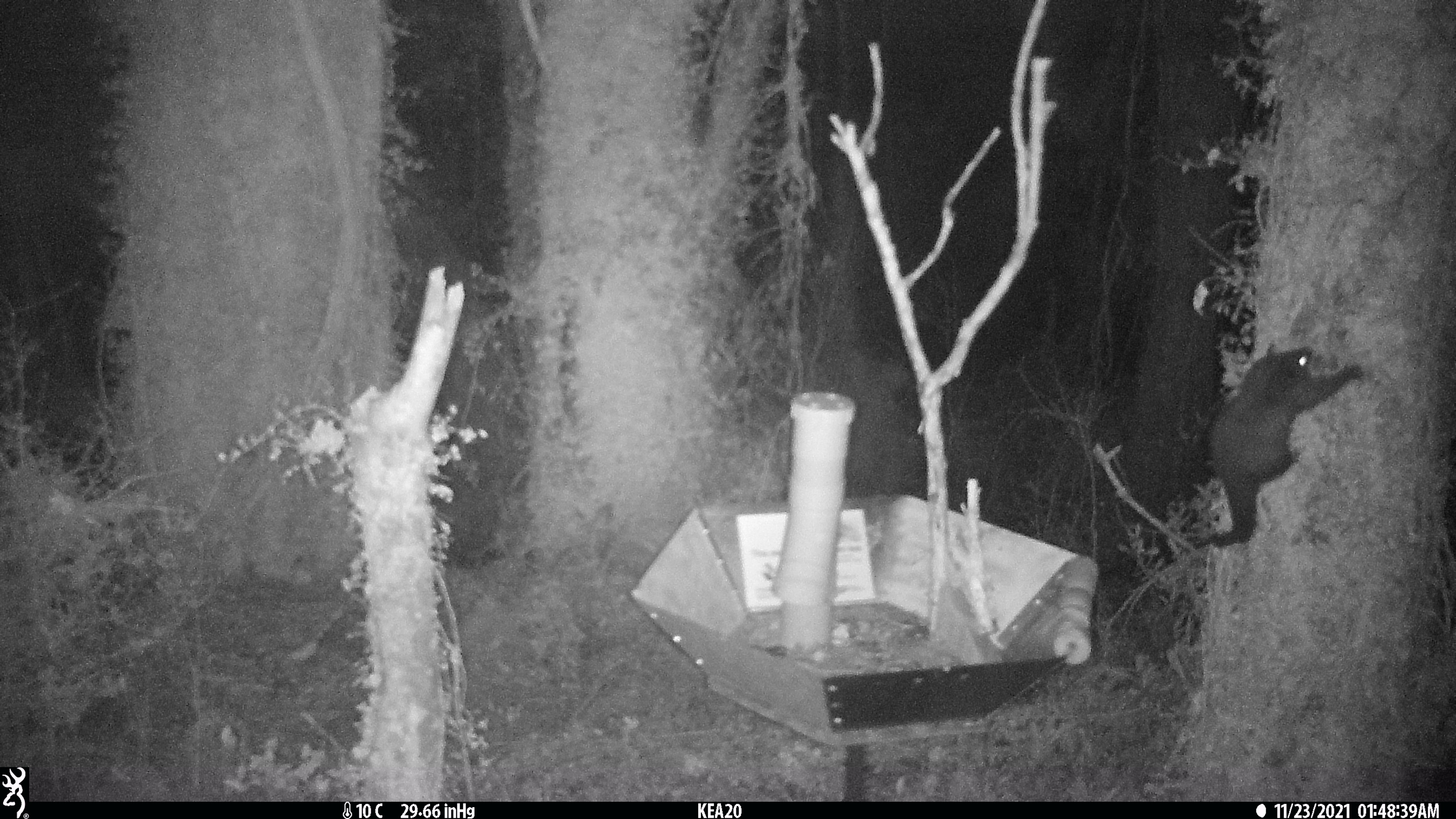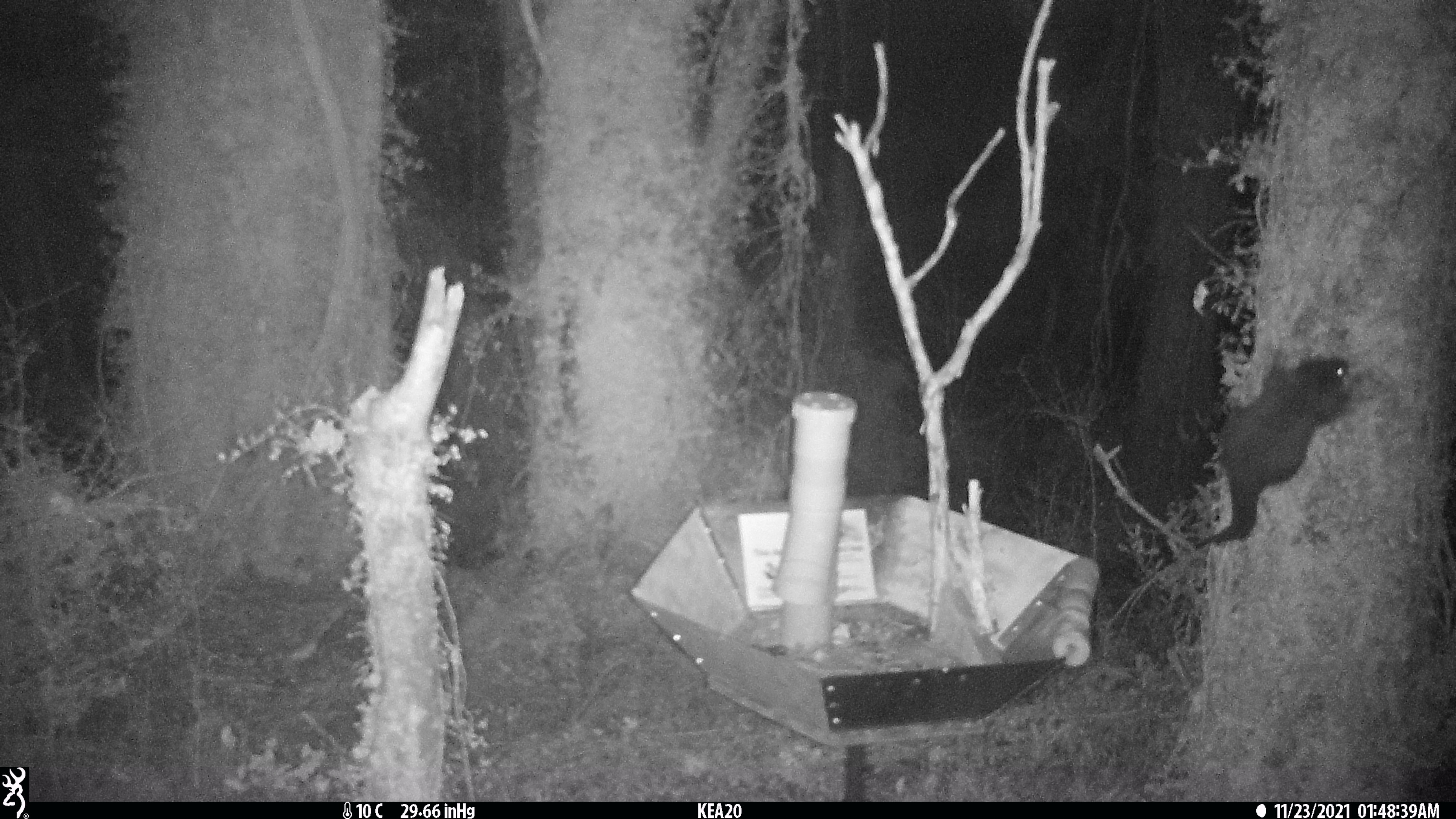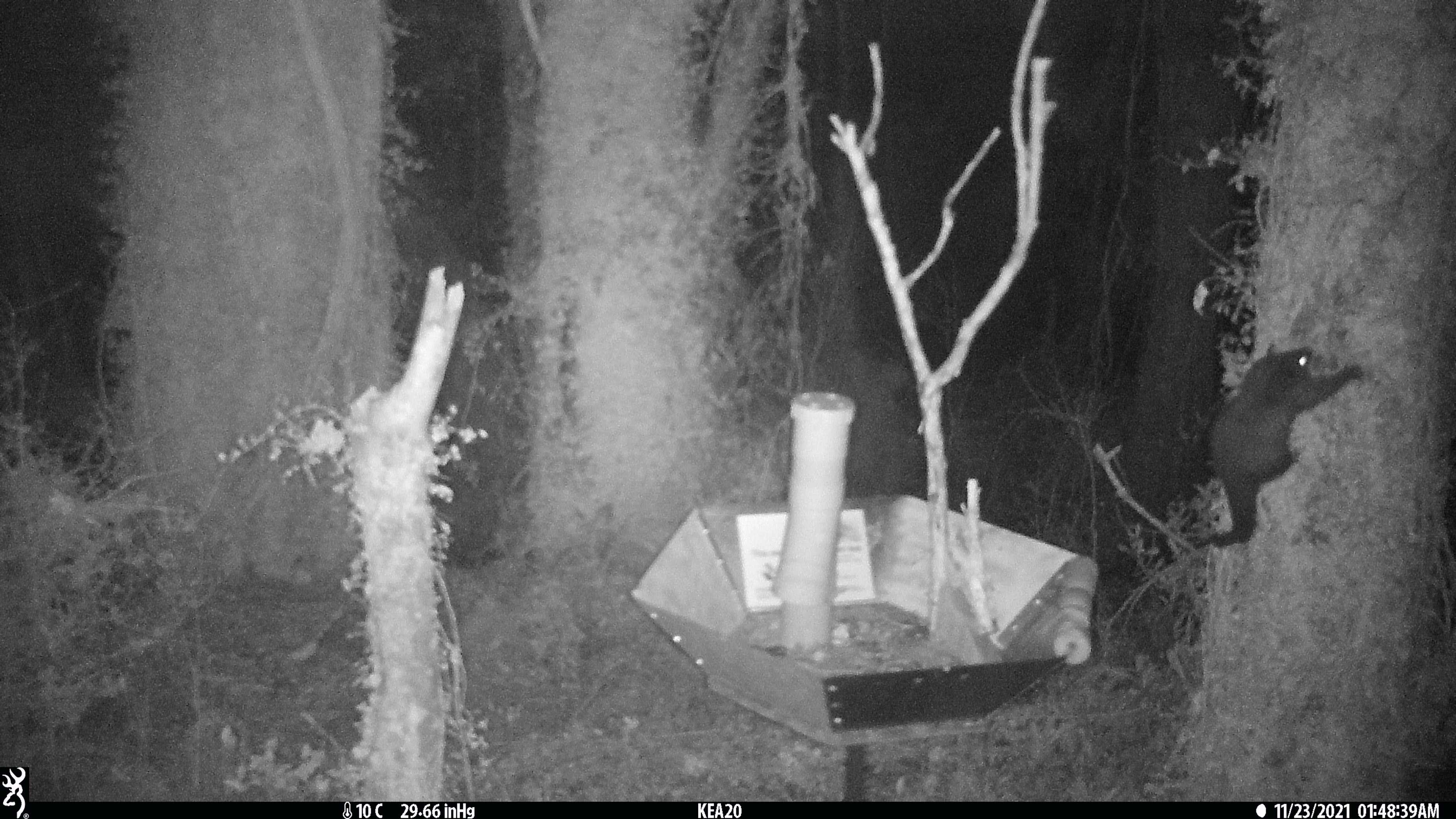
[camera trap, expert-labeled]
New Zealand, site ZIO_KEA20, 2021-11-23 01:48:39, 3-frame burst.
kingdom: Animalia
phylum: Chordata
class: Mammalia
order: Diprotodontia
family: Phalangeridae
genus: Trichosurus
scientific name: Trichosurus vulpecula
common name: common brushtail possum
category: possum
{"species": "possum (common brushtail possum) (Trichosurus vulpecula)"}